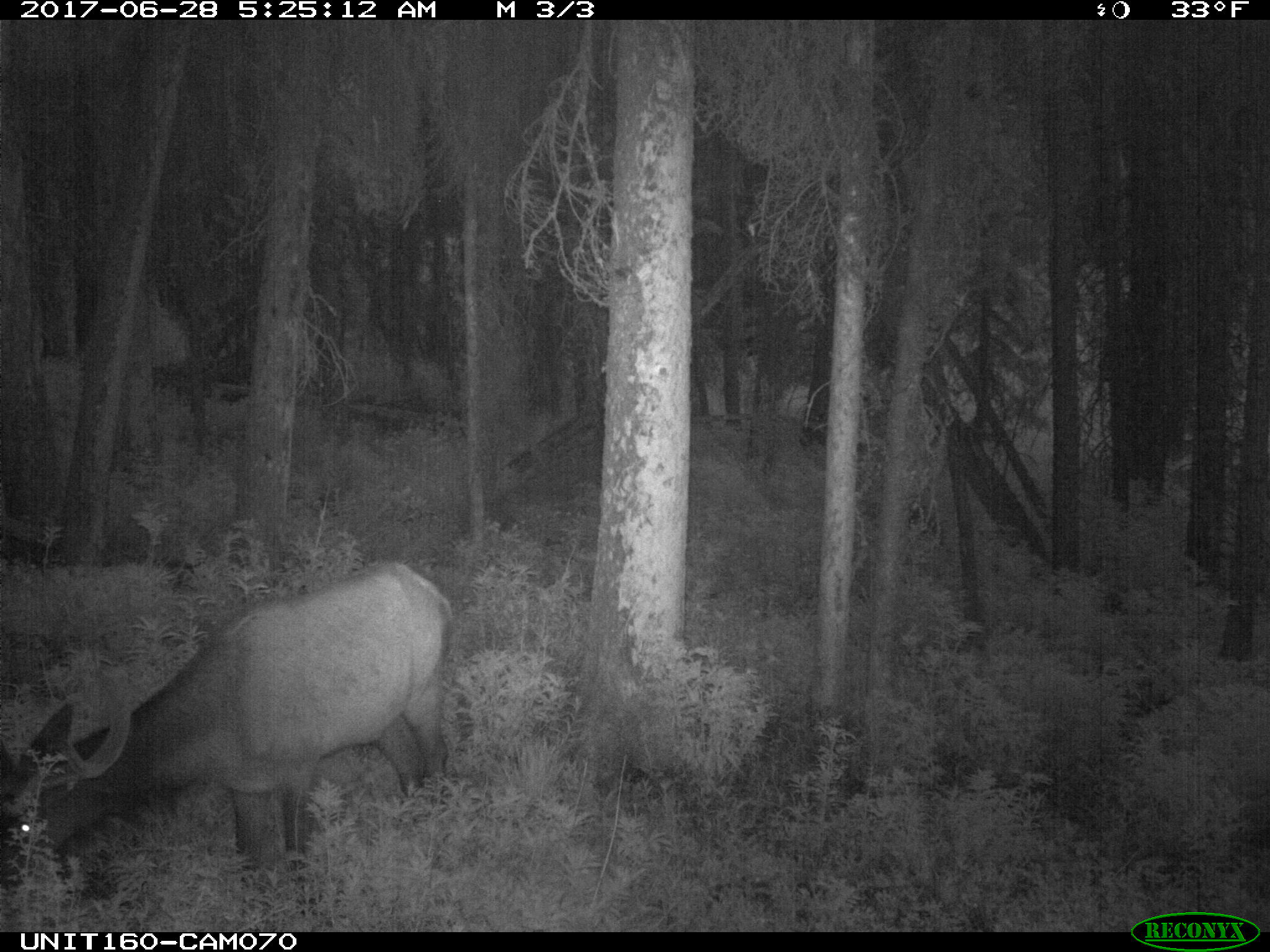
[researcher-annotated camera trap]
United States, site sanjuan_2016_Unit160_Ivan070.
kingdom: Animalia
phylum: Chordata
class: Mammalia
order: Artiodactyla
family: Cervidae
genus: Cervus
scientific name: Cervus elaphus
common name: red deer